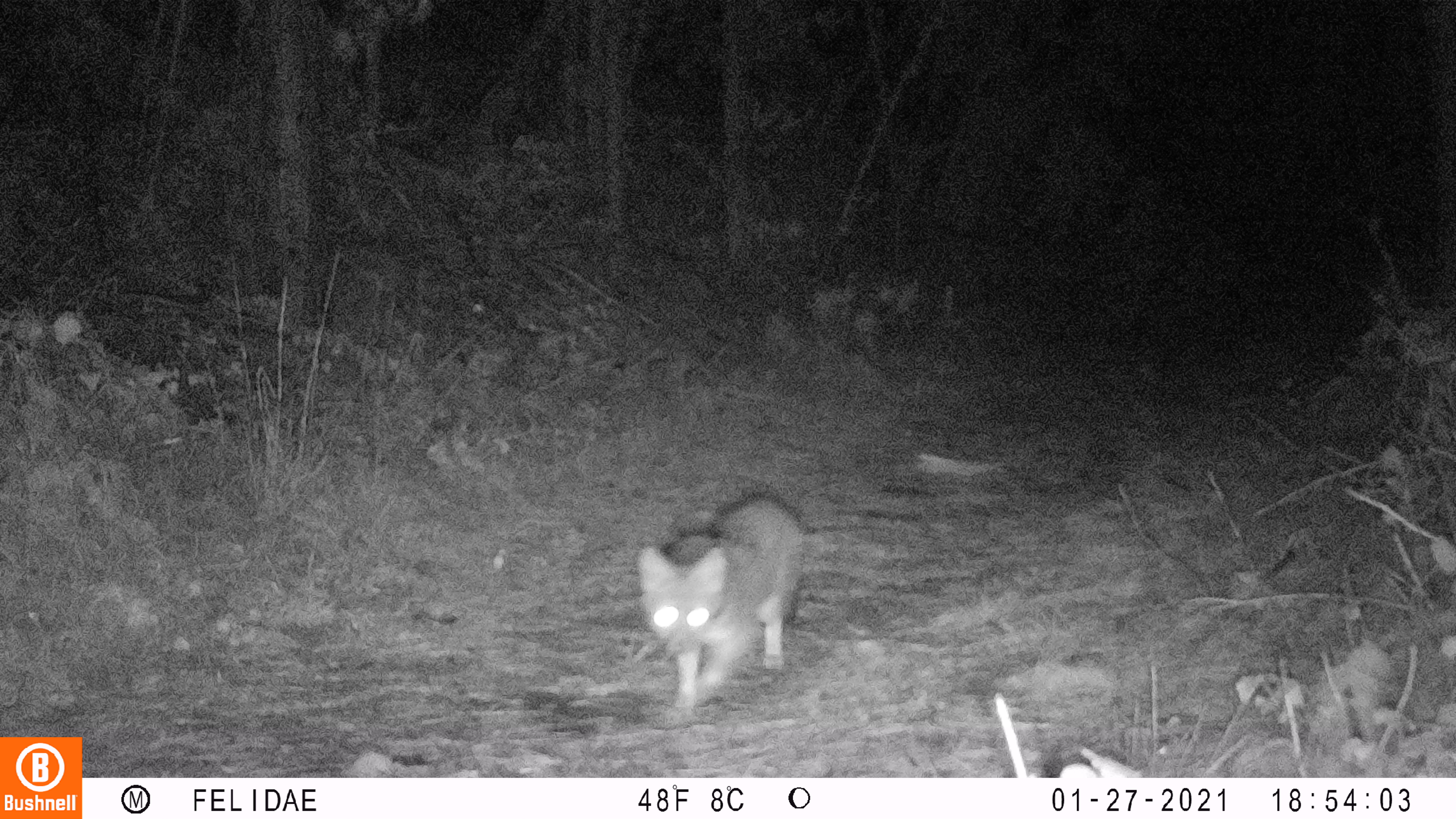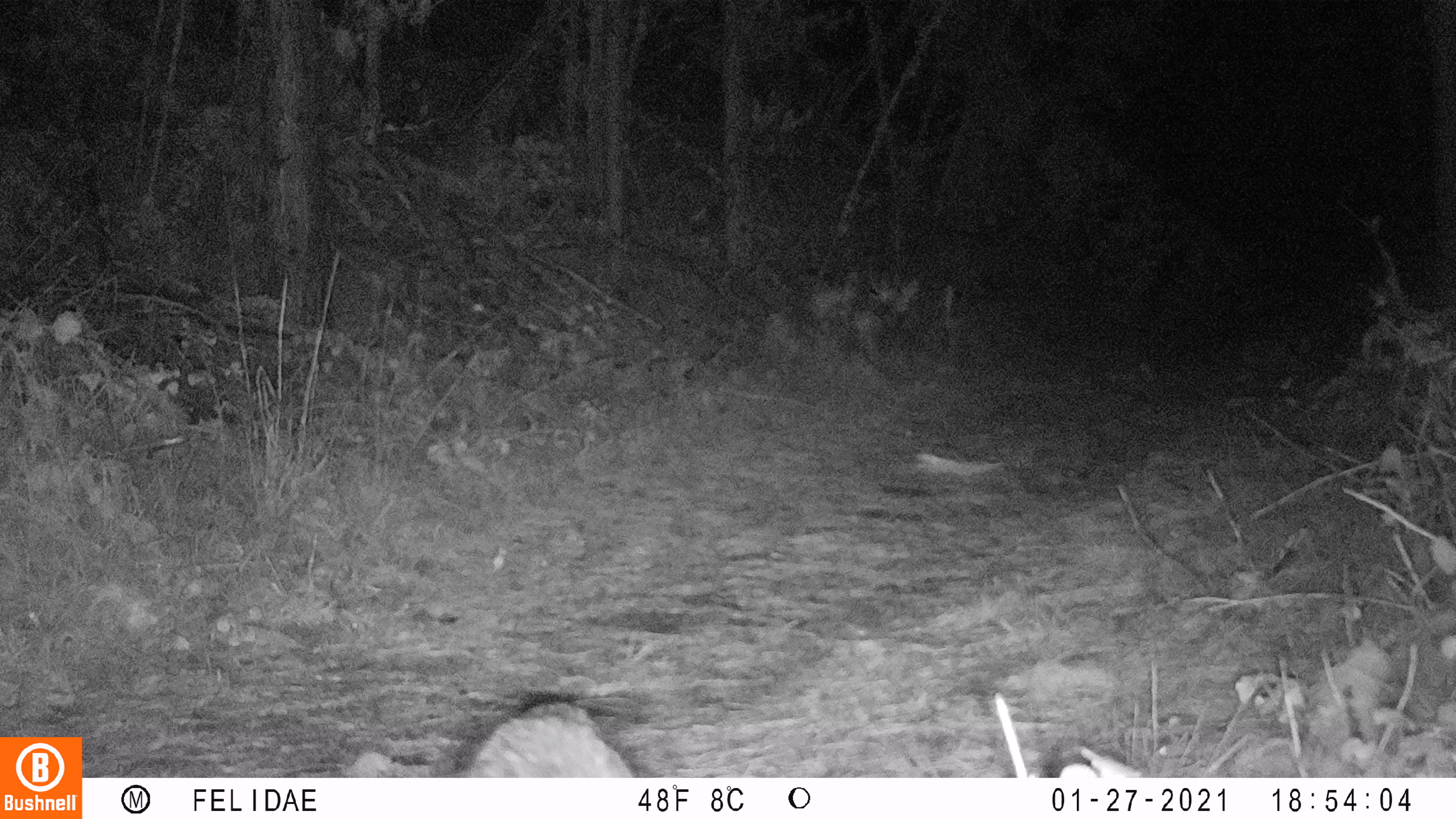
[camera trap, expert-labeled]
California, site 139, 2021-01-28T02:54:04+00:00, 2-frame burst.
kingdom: Animalia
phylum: Chordata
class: Mammalia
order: Carnivora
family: Canidae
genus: Urocyon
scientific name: Urocyon cinereoargenteus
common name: gray fox